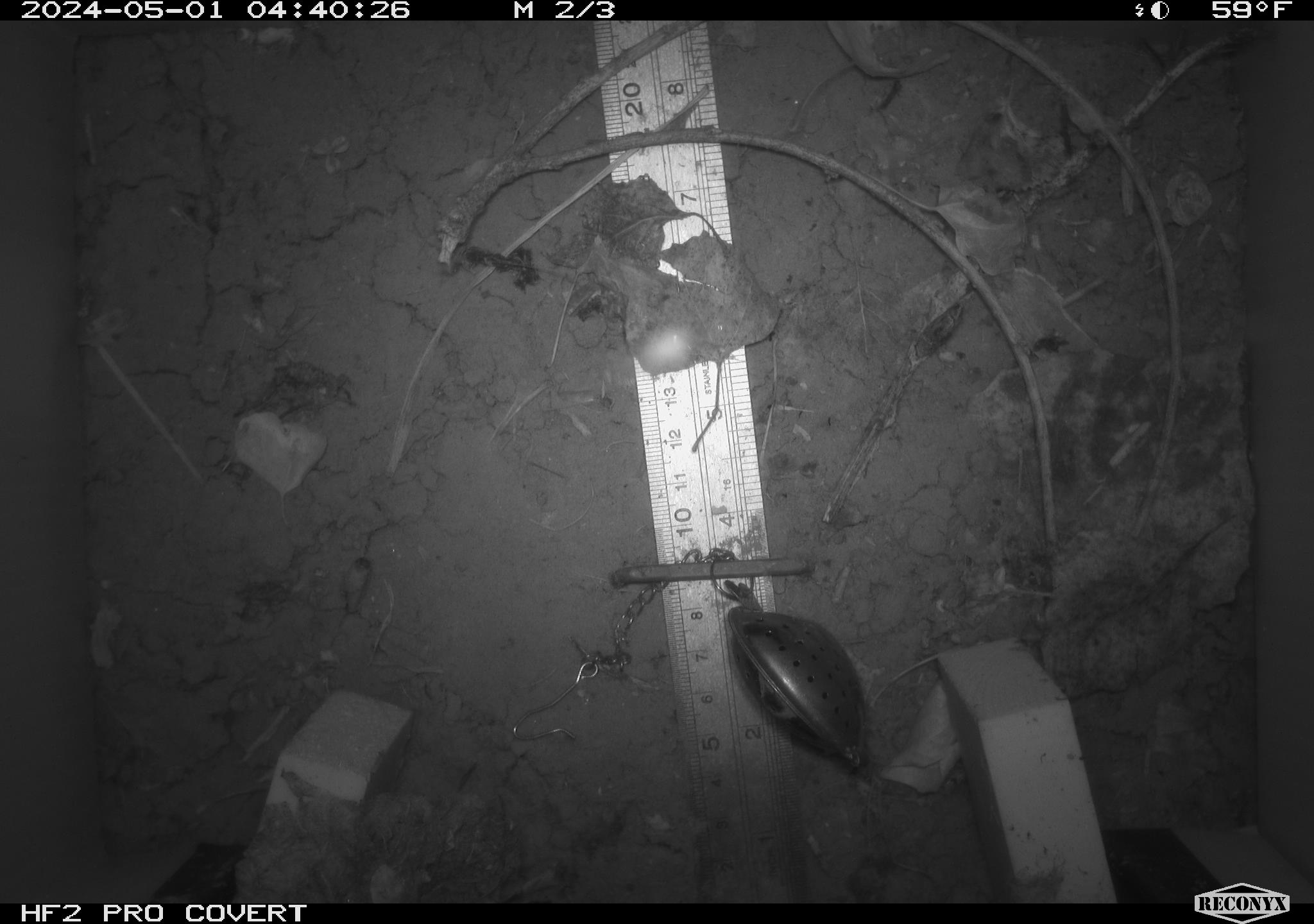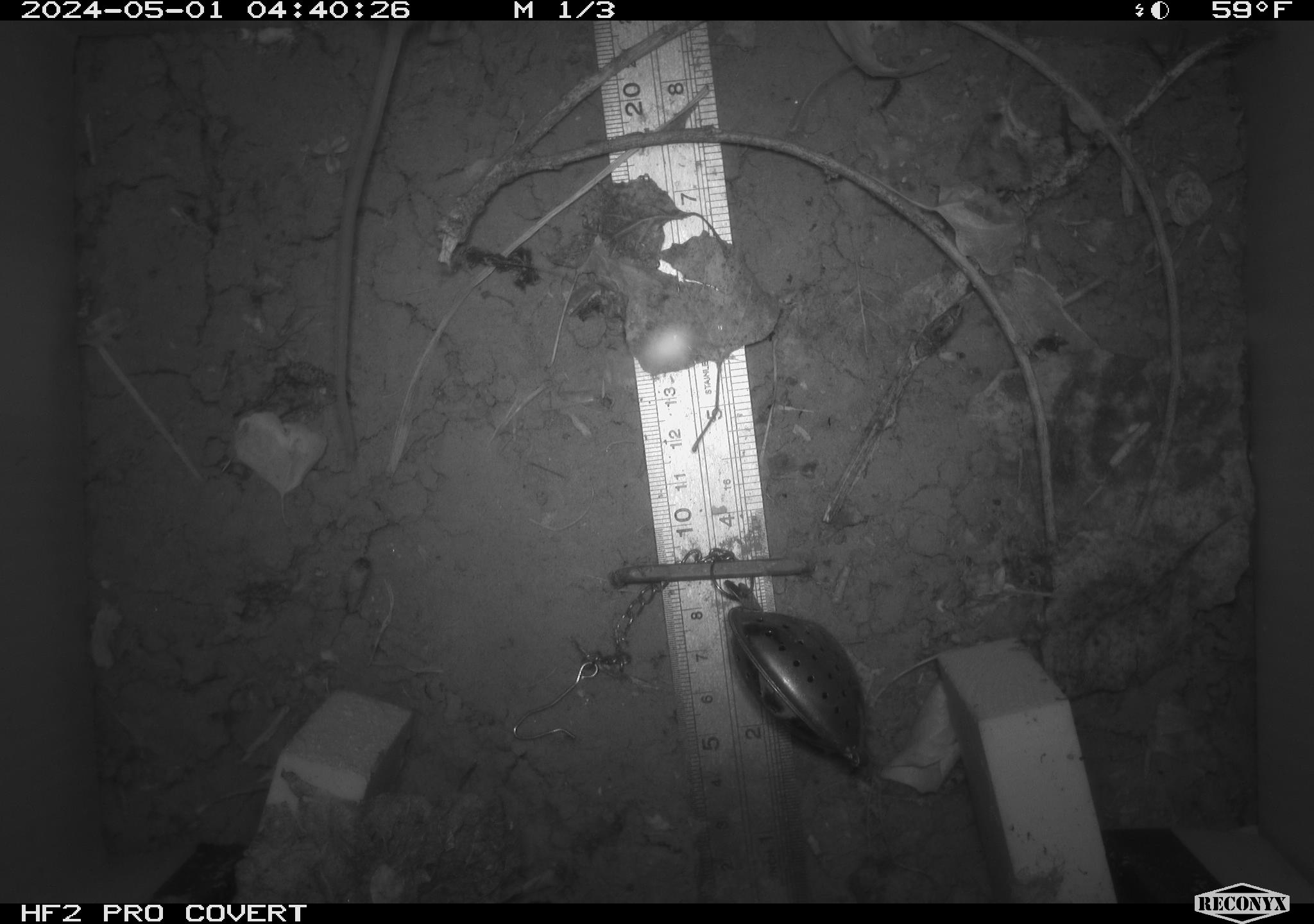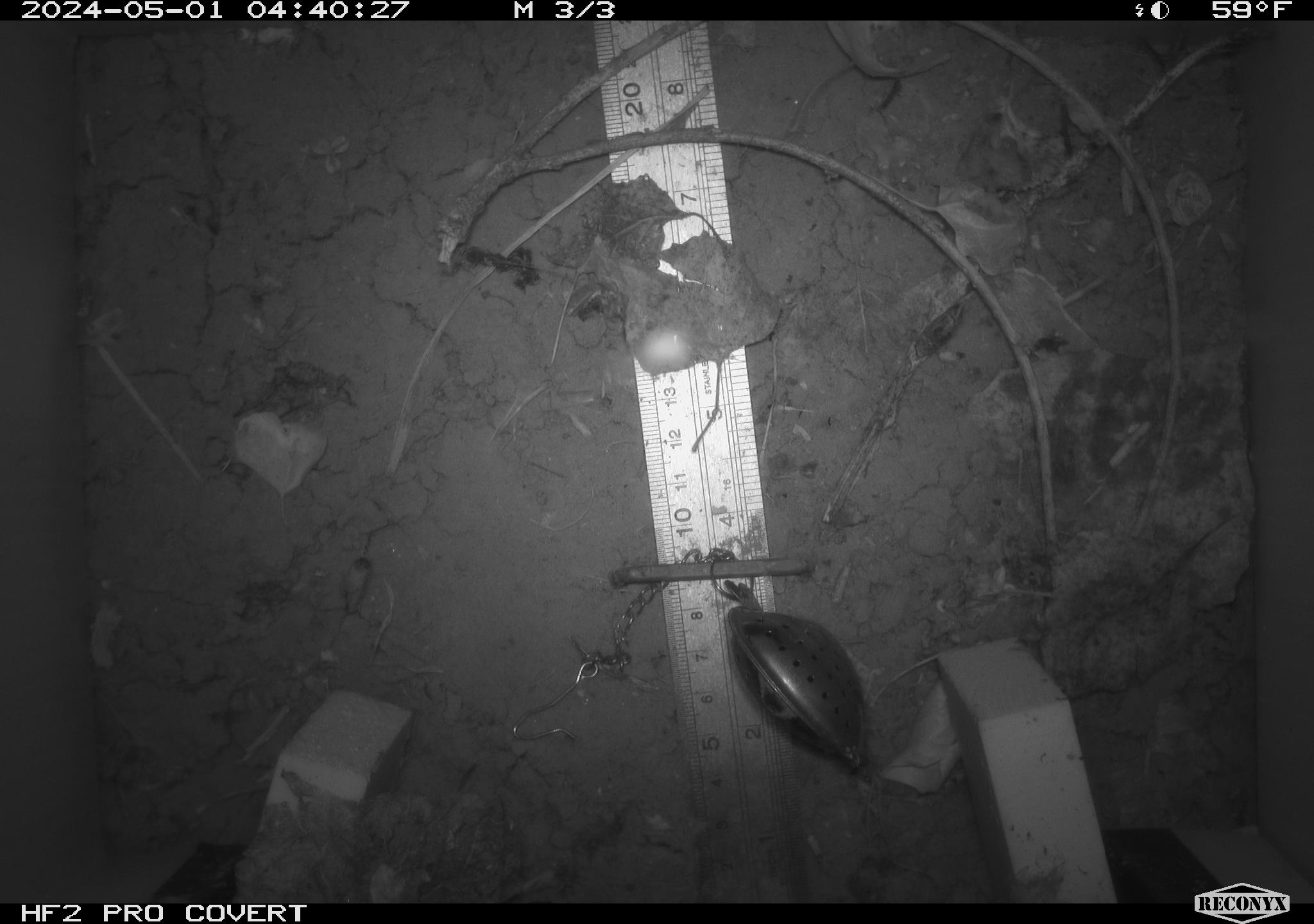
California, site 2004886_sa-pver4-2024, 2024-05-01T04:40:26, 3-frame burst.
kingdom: Animalia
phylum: Chordata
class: Mammalia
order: Rodentia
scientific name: Rodentia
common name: mouse species